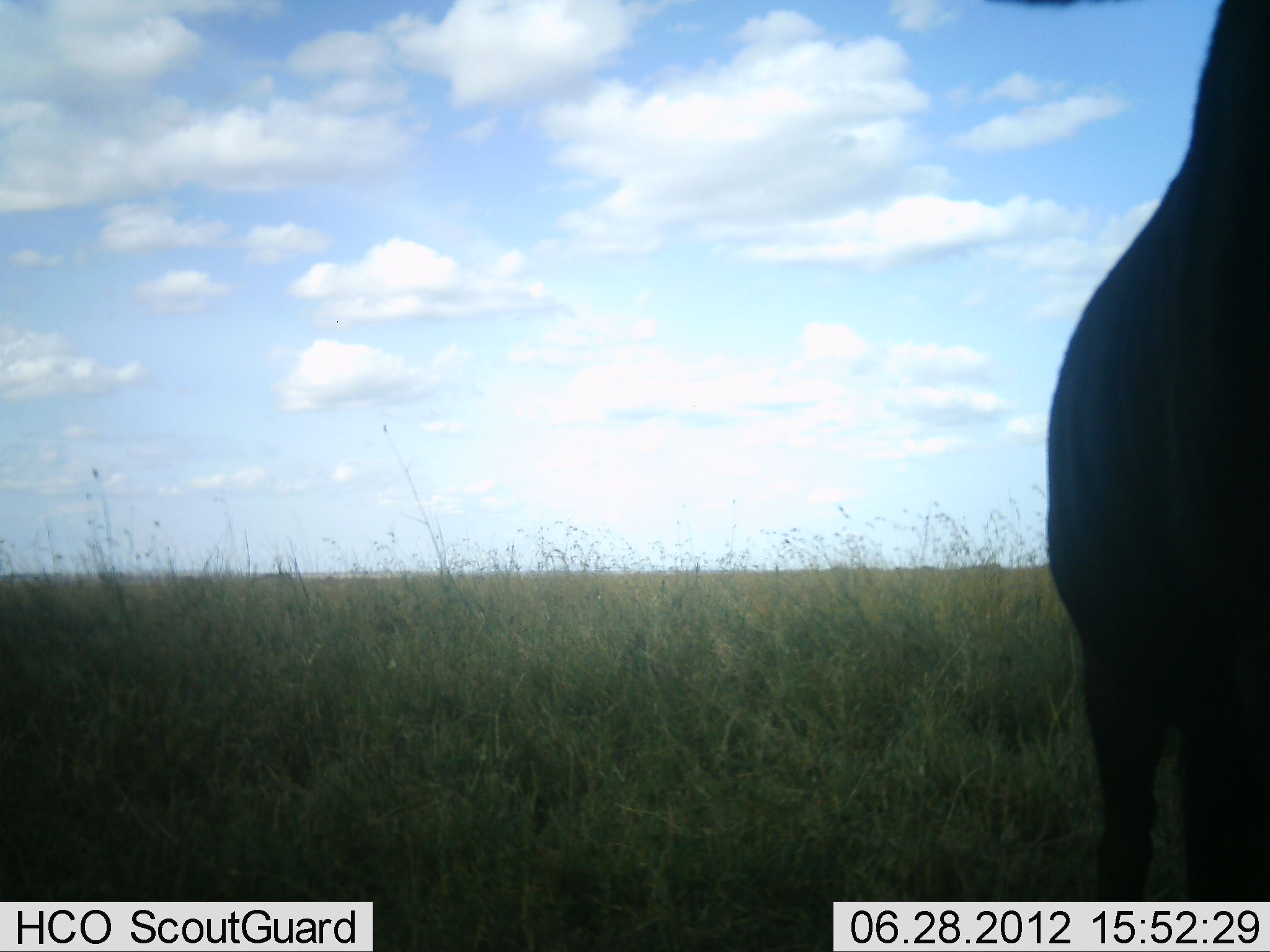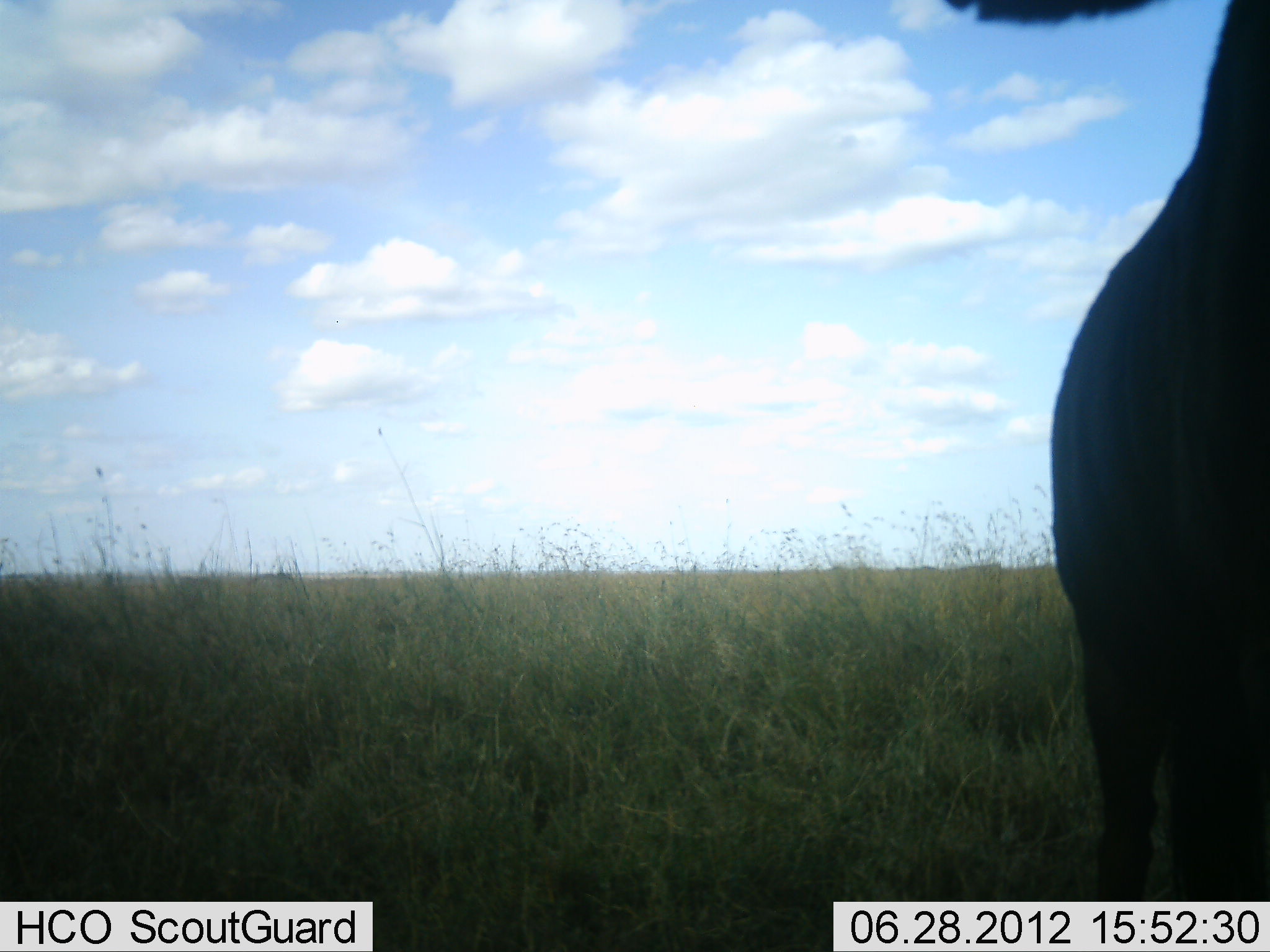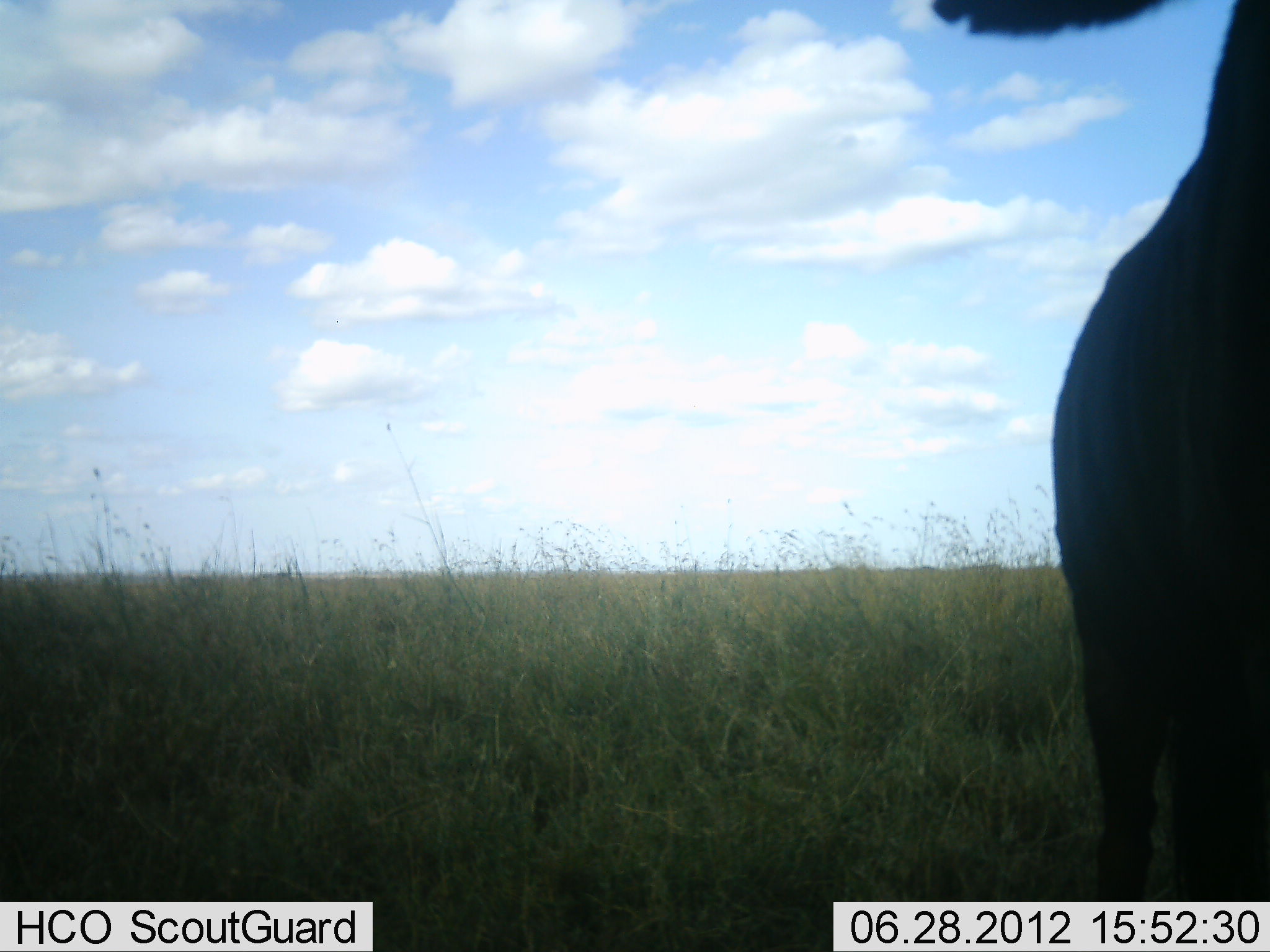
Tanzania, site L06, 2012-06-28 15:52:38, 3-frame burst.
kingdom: Animalia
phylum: Chordata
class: Mammalia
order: Artiodactyla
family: Bovidae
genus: Connochaetes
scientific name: Connochaetes taurinus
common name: blue wildebeest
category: wildebeest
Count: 1.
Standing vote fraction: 100%.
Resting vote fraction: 0%.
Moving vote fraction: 0%.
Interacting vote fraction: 0%.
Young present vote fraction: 0%.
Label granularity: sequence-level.